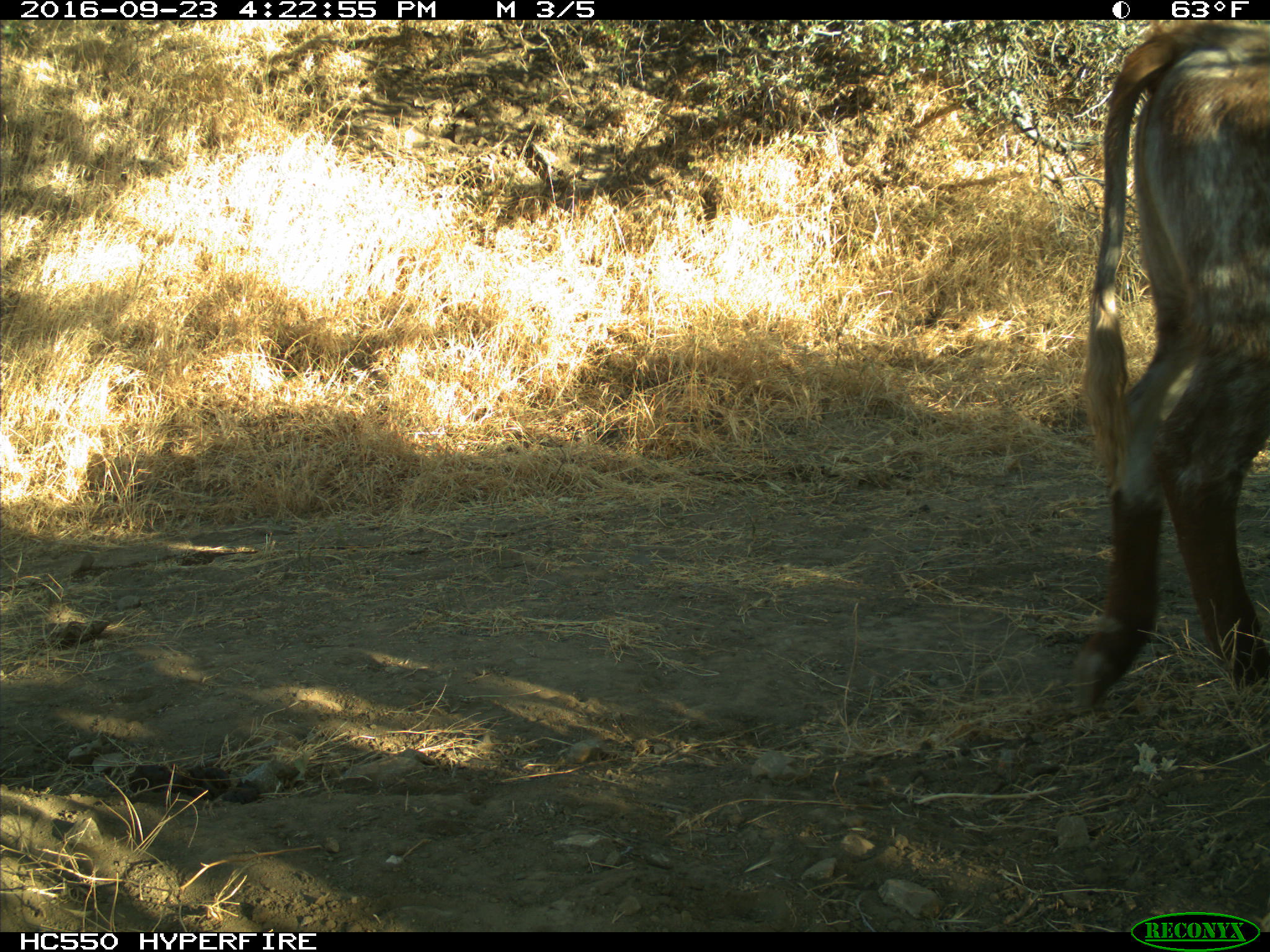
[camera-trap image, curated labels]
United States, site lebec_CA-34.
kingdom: Animalia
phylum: Chordata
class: Mammalia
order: Artiodactyla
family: Bovidae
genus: Bos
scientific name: Bos taurus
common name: domestic cow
Bos taurus (domestic cow).